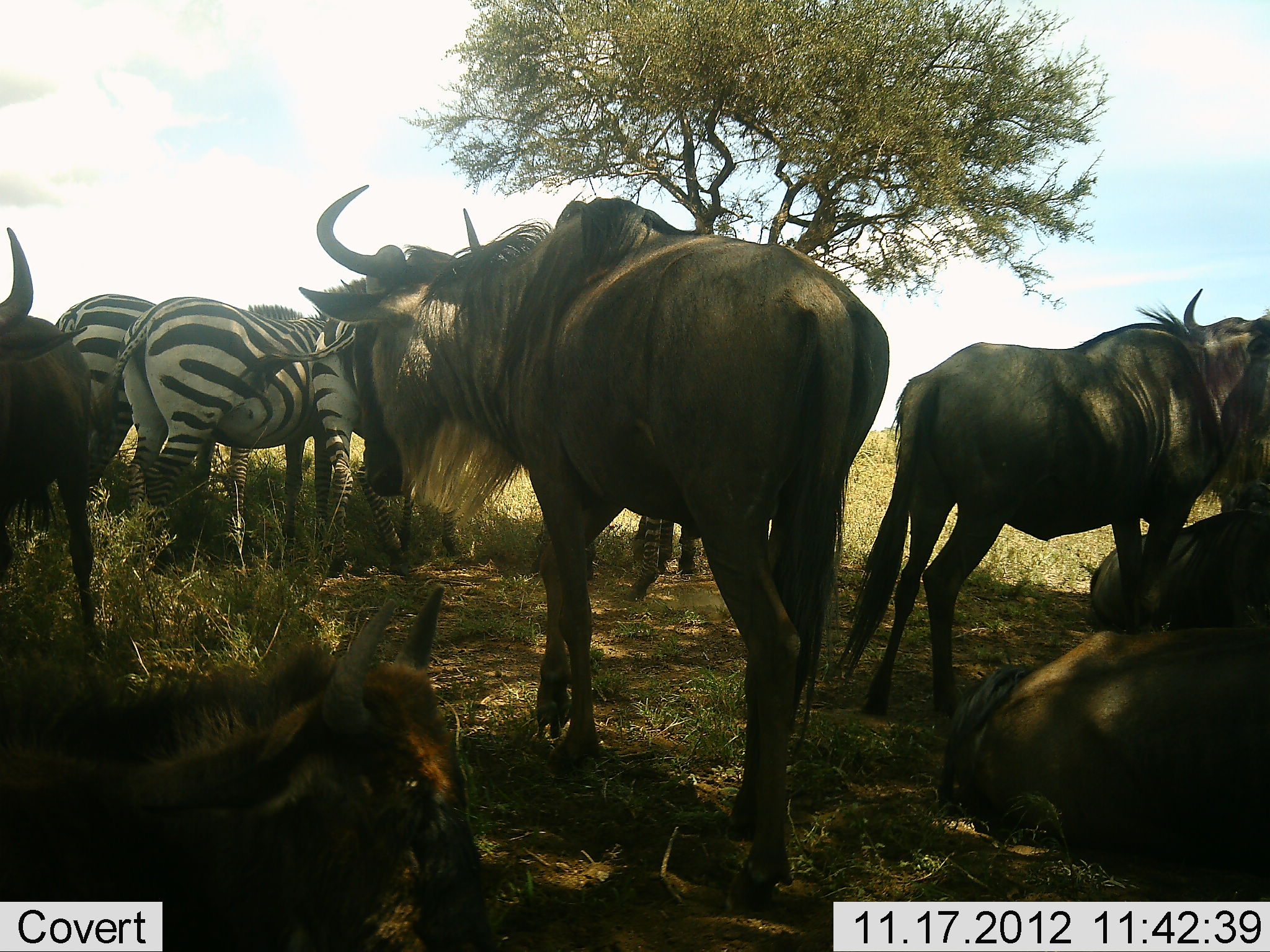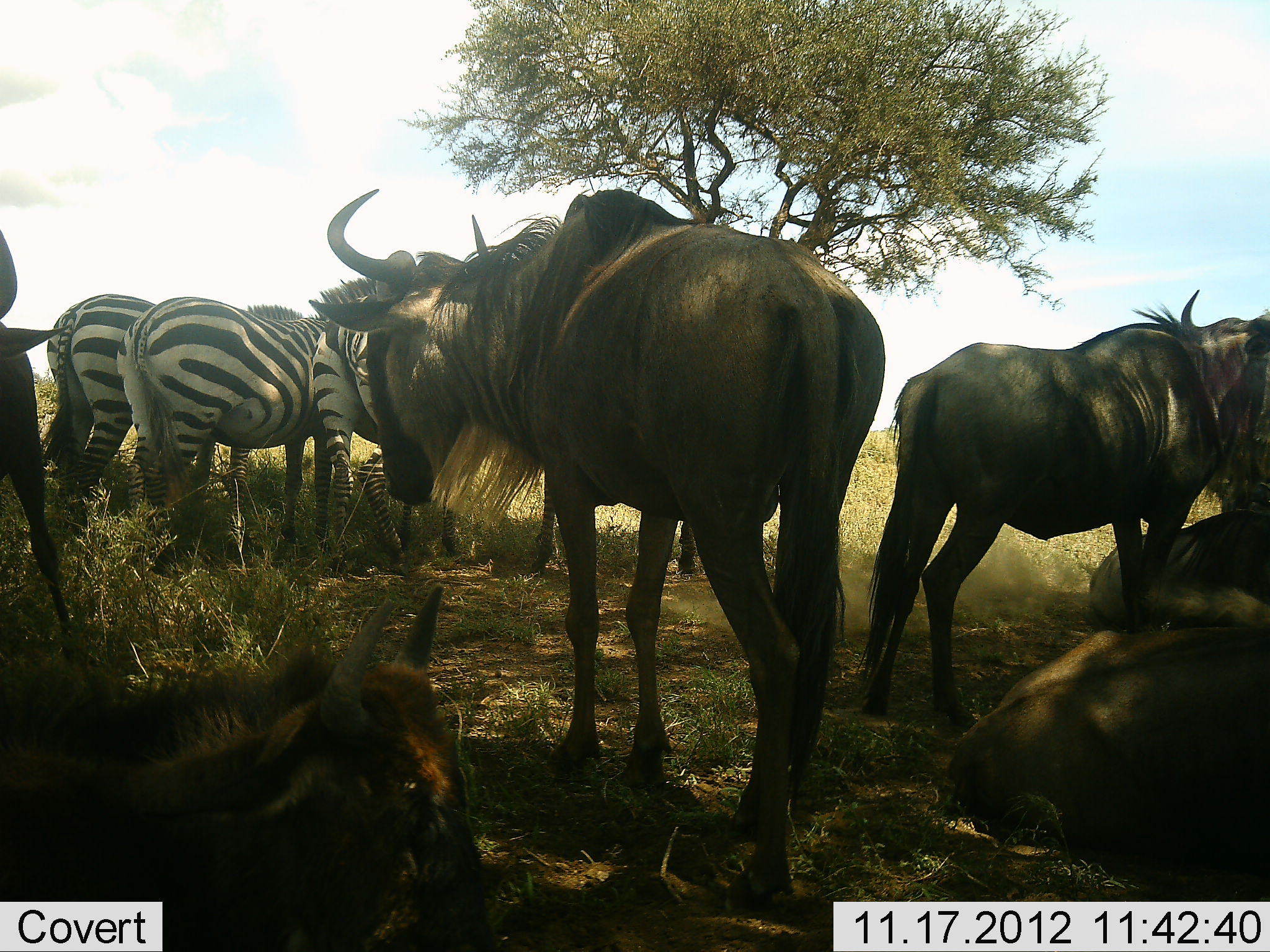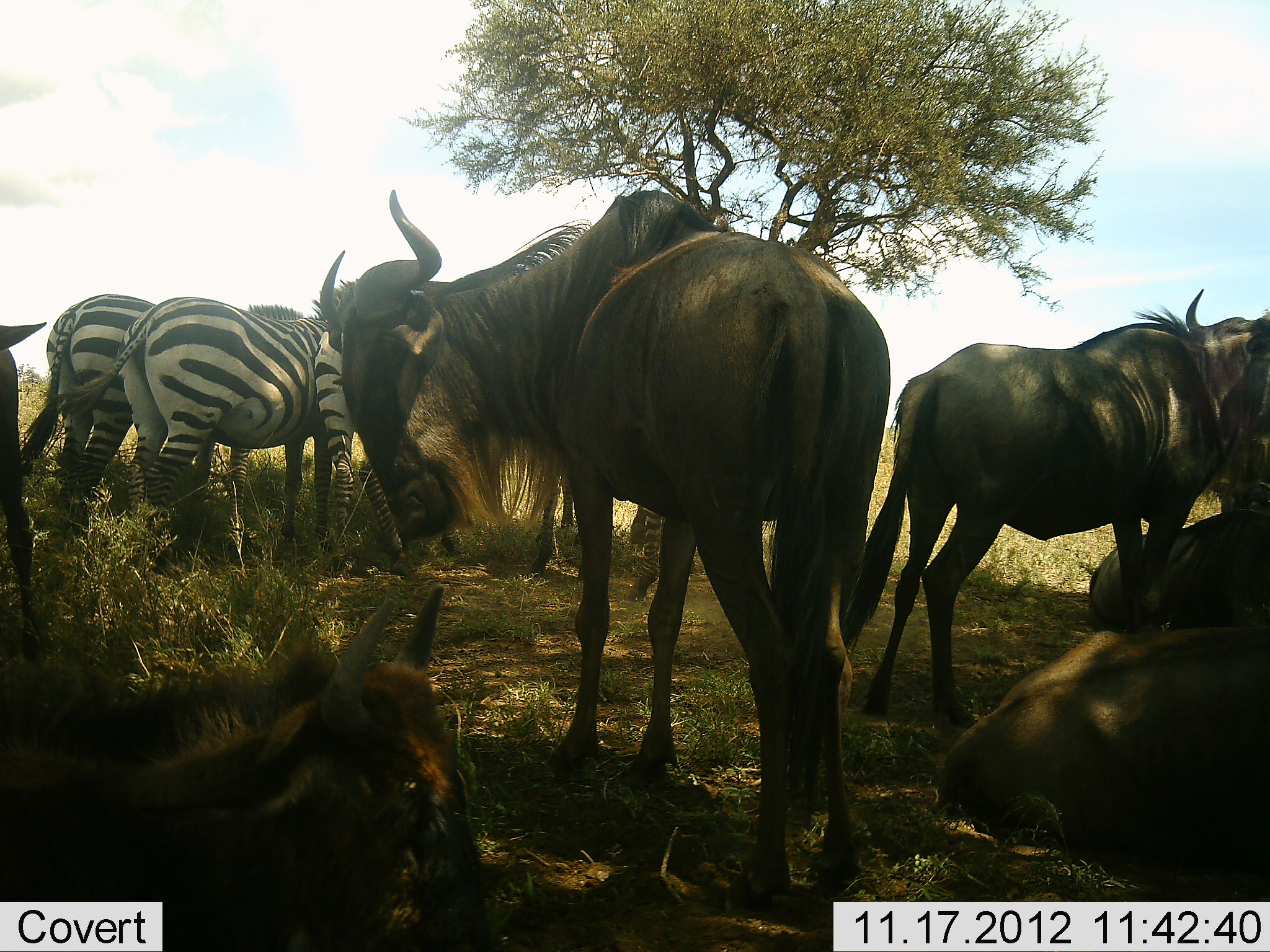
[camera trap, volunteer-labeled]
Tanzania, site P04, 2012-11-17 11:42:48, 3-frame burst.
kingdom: Animalia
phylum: Chordata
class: Mammalia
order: Artiodactyla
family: Bovidae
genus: Connochaetes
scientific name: Connochaetes taurinus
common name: blue wildebeest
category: wildebeest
Wildebeest (blue wildebeest) (Connochaetes taurinus), count 6. Behavior (volunteer vote fractions): standing 70%, resting 100%, moving 0%, interacting 10%. Young present (vote fraction): 0%. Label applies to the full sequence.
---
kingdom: Animalia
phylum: Chordata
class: Mammalia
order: Perissodactyla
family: Equidae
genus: Equus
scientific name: Equus quagga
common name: plains zebra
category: zebra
Zebra (plains zebra) (Equus quagga), count 3. Behavior (volunteer vote fractions): standing 90%, resting 20%, moving 0%, interacting 10%. Young present (vote fraction): 0%. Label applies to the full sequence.